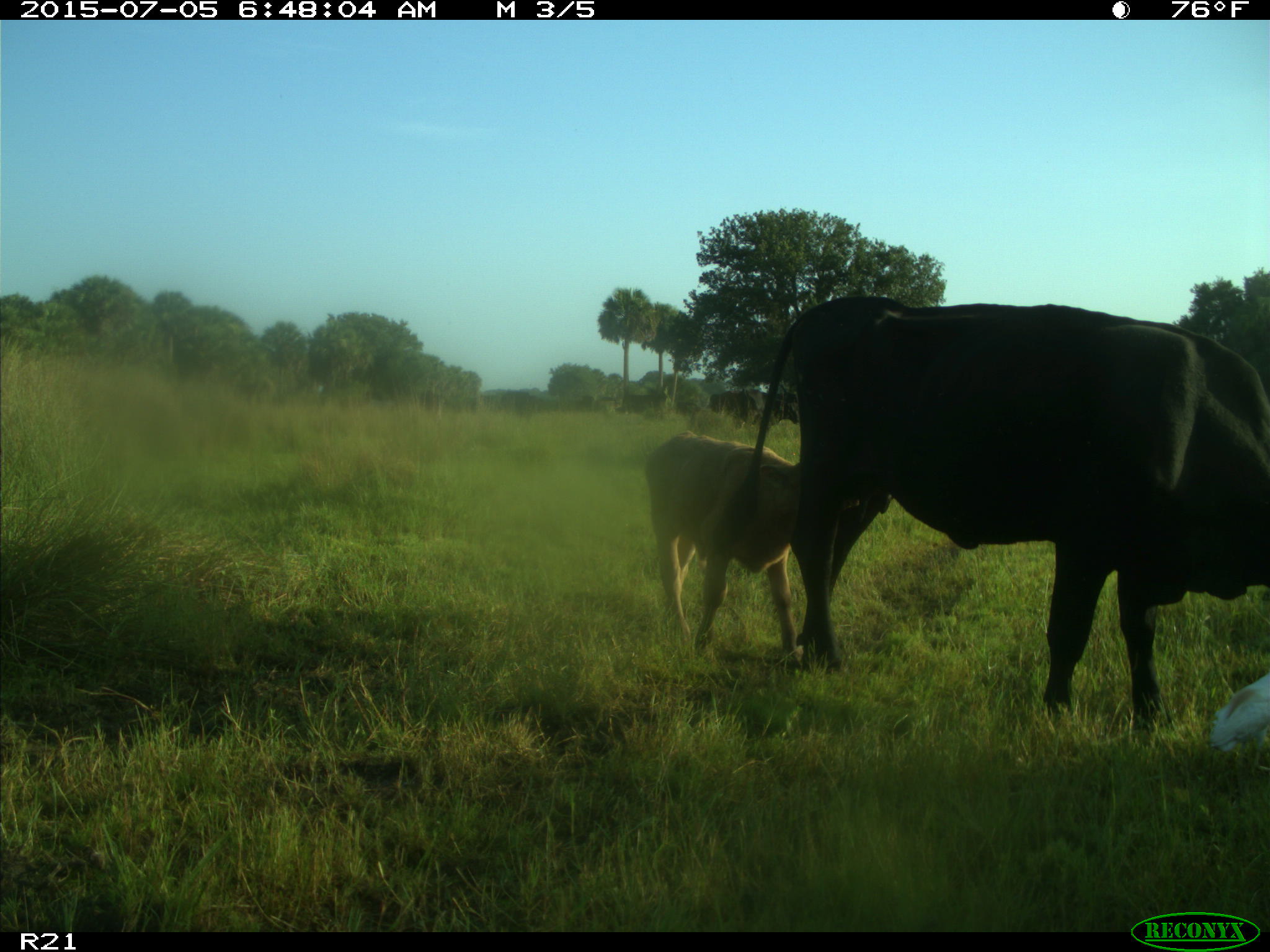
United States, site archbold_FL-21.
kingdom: Animalia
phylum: Chordata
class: Mammalia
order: Artiodactyla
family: Bovidae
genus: Bos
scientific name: Bos taurus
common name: domestic cow